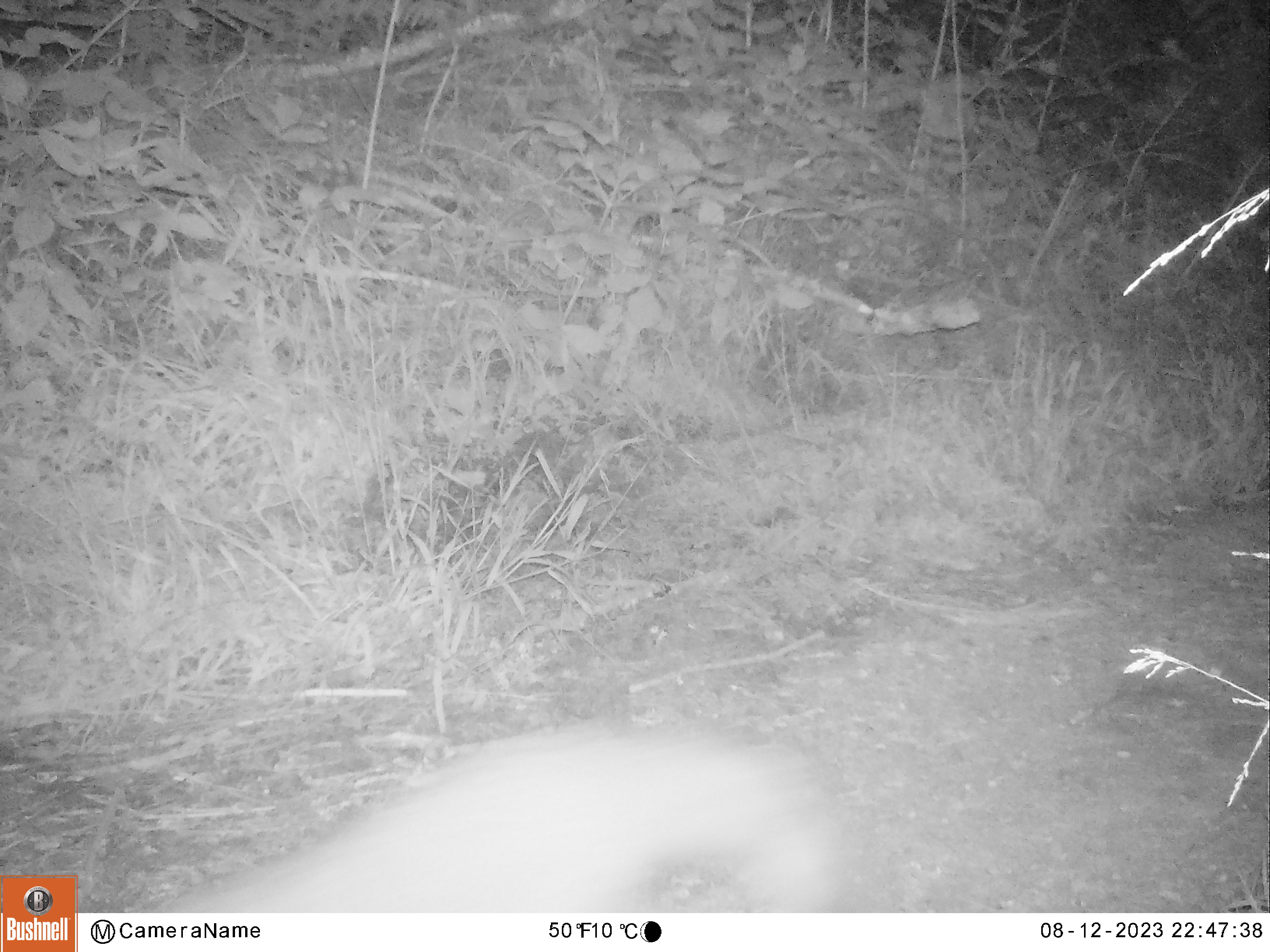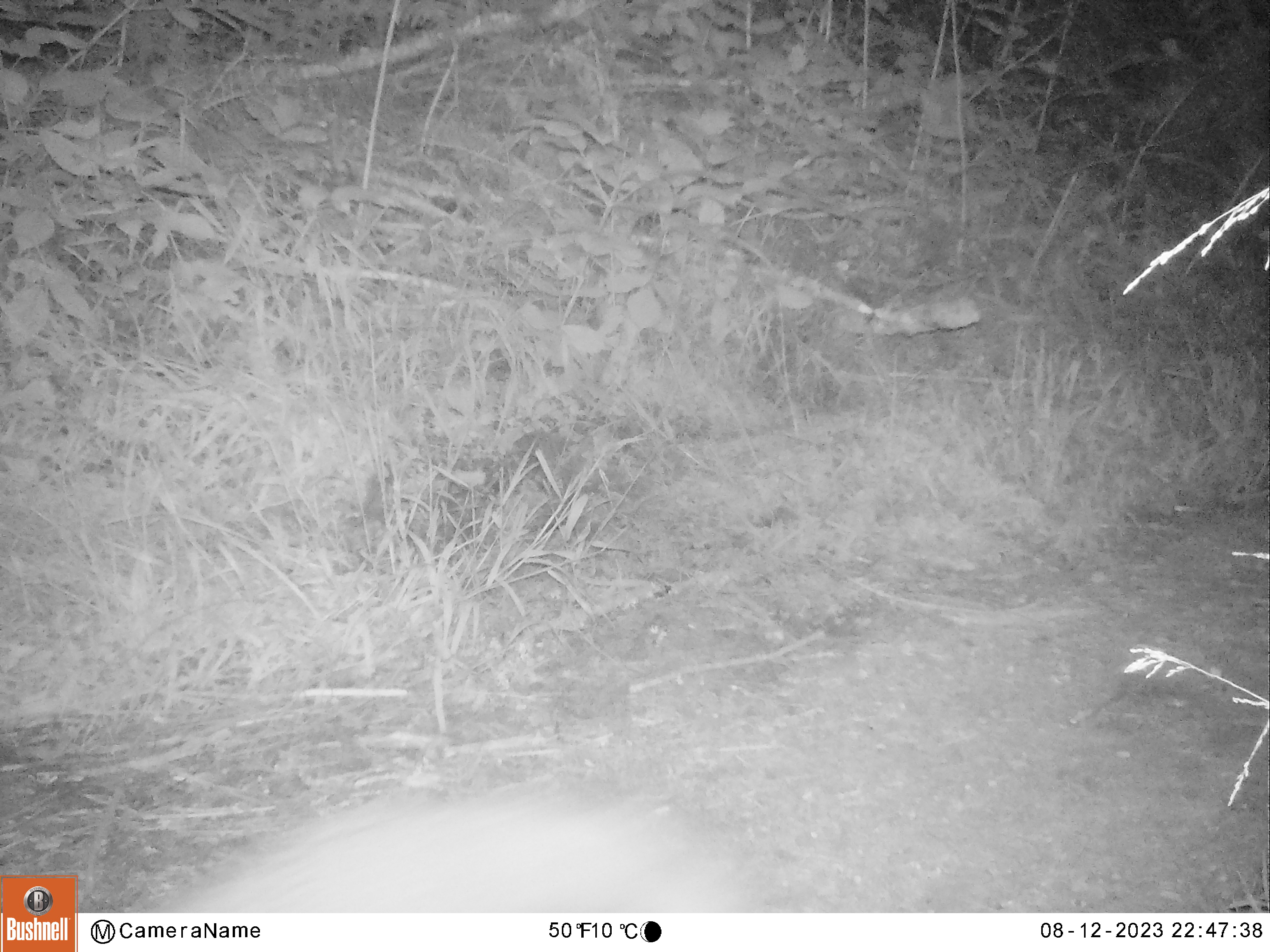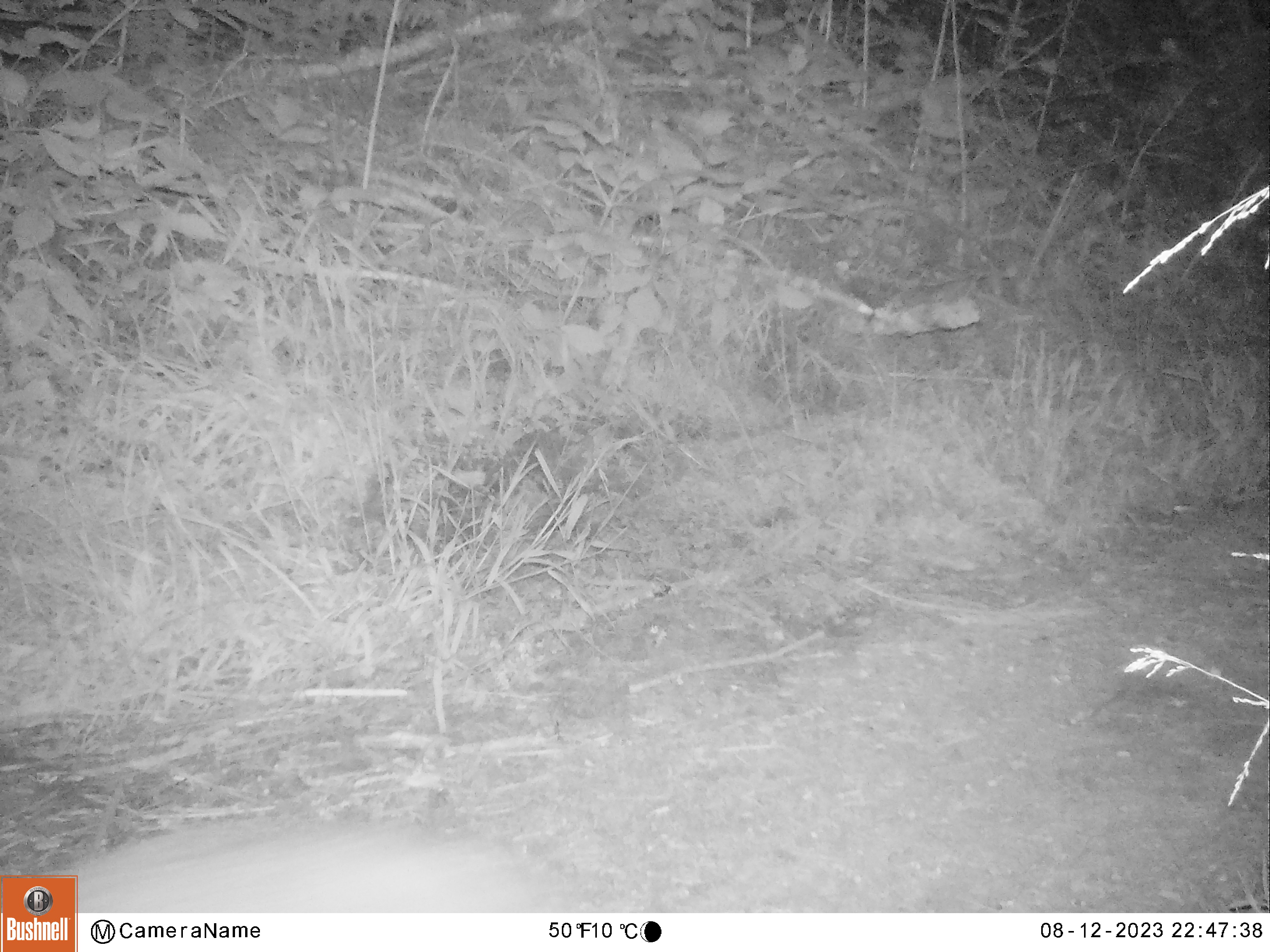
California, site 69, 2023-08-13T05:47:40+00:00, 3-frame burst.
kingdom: Animalia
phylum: Chordata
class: Mammalia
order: Carnivora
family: Canidae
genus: Urocyon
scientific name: Urocyon cinereoargenteus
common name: gray fox